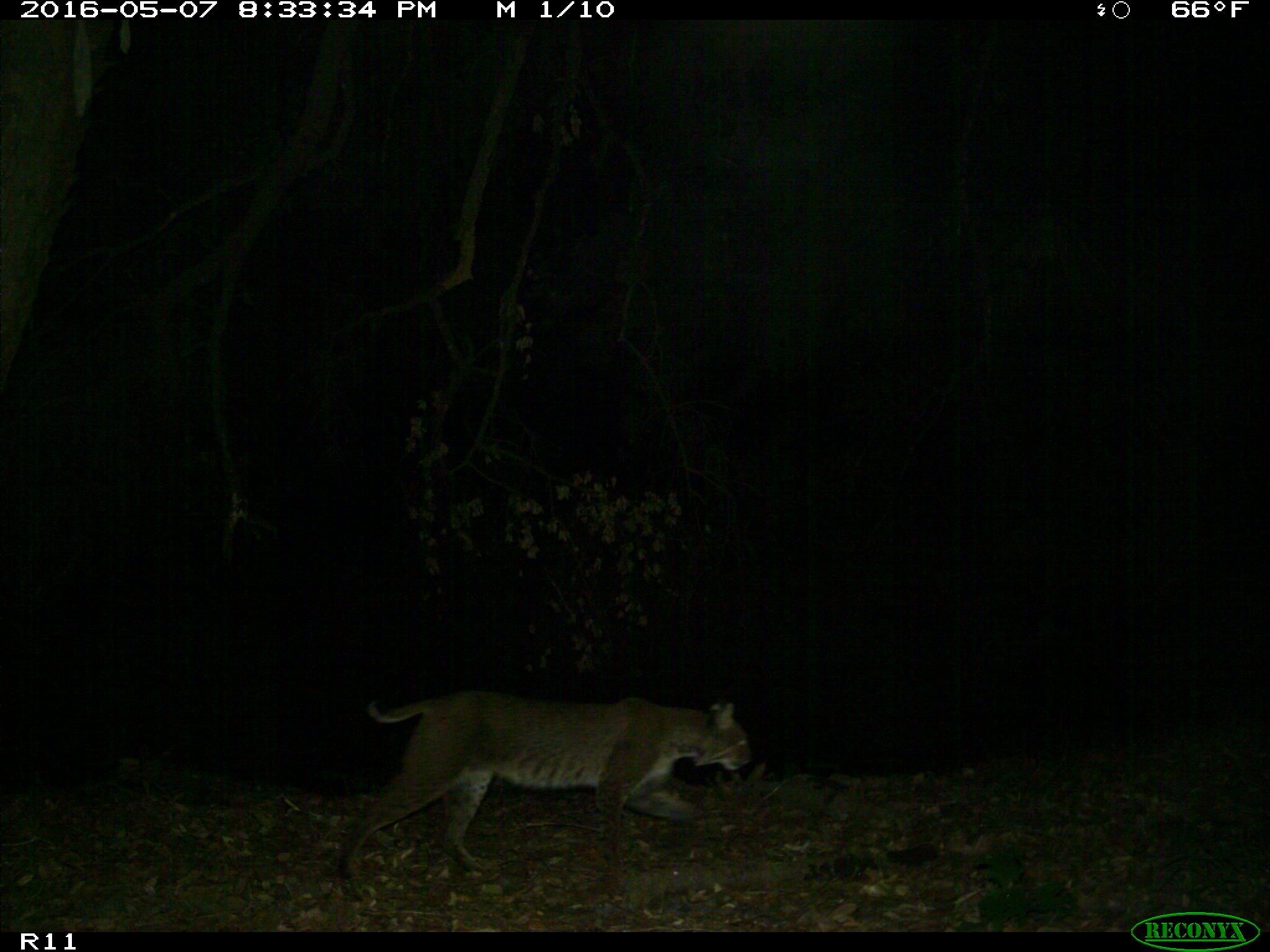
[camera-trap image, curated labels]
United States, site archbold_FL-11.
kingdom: Animalia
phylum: Chordata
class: Mammalia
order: Carnivora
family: Felidae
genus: Lynx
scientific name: Lynx rufus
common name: bobcat